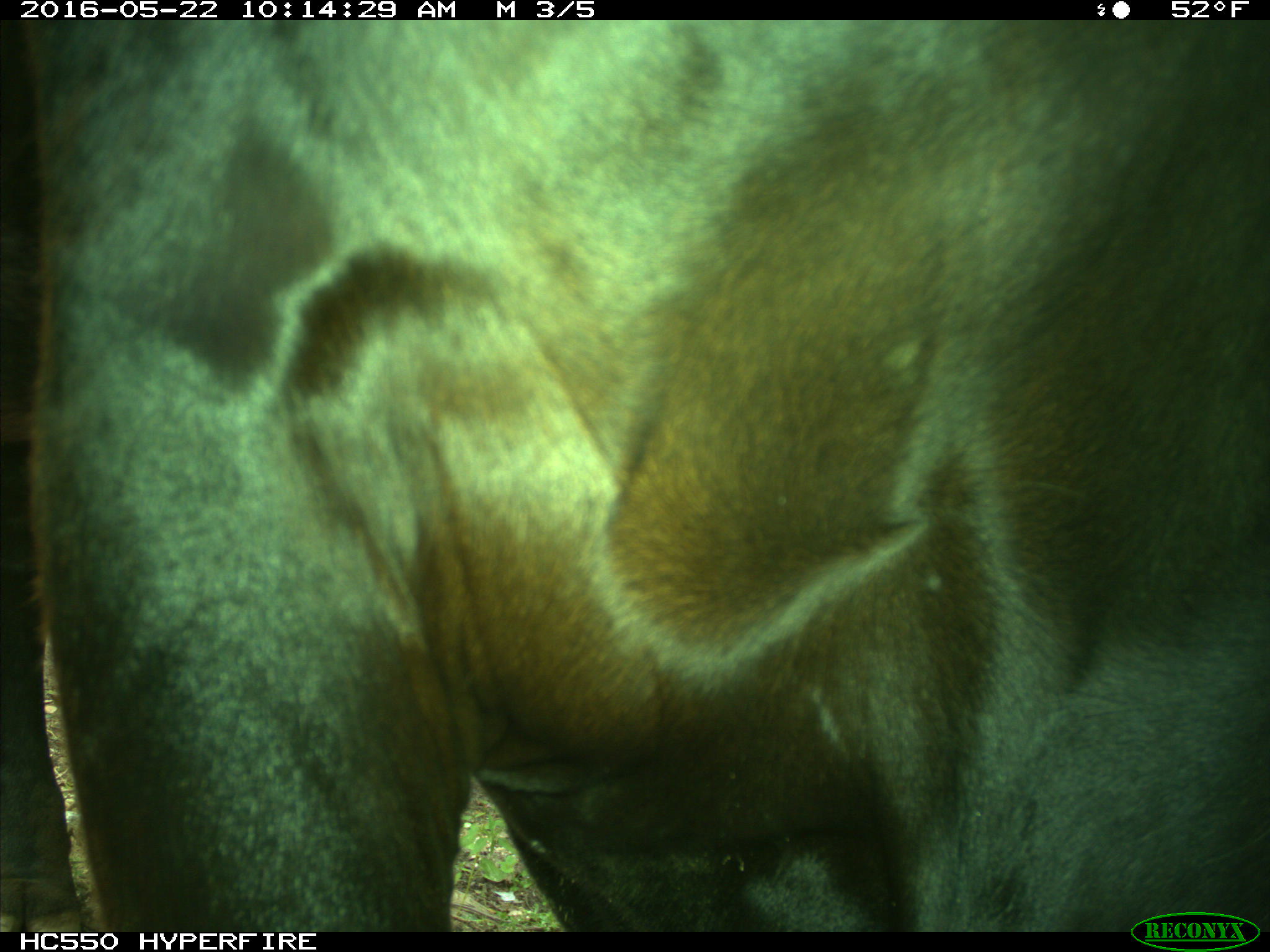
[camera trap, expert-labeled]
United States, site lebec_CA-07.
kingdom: Animalia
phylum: Chordata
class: Mammalia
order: Artiodactyla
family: Bovidae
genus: Bos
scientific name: Bos taurus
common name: domestic cow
Bos taurus (domestic cow).